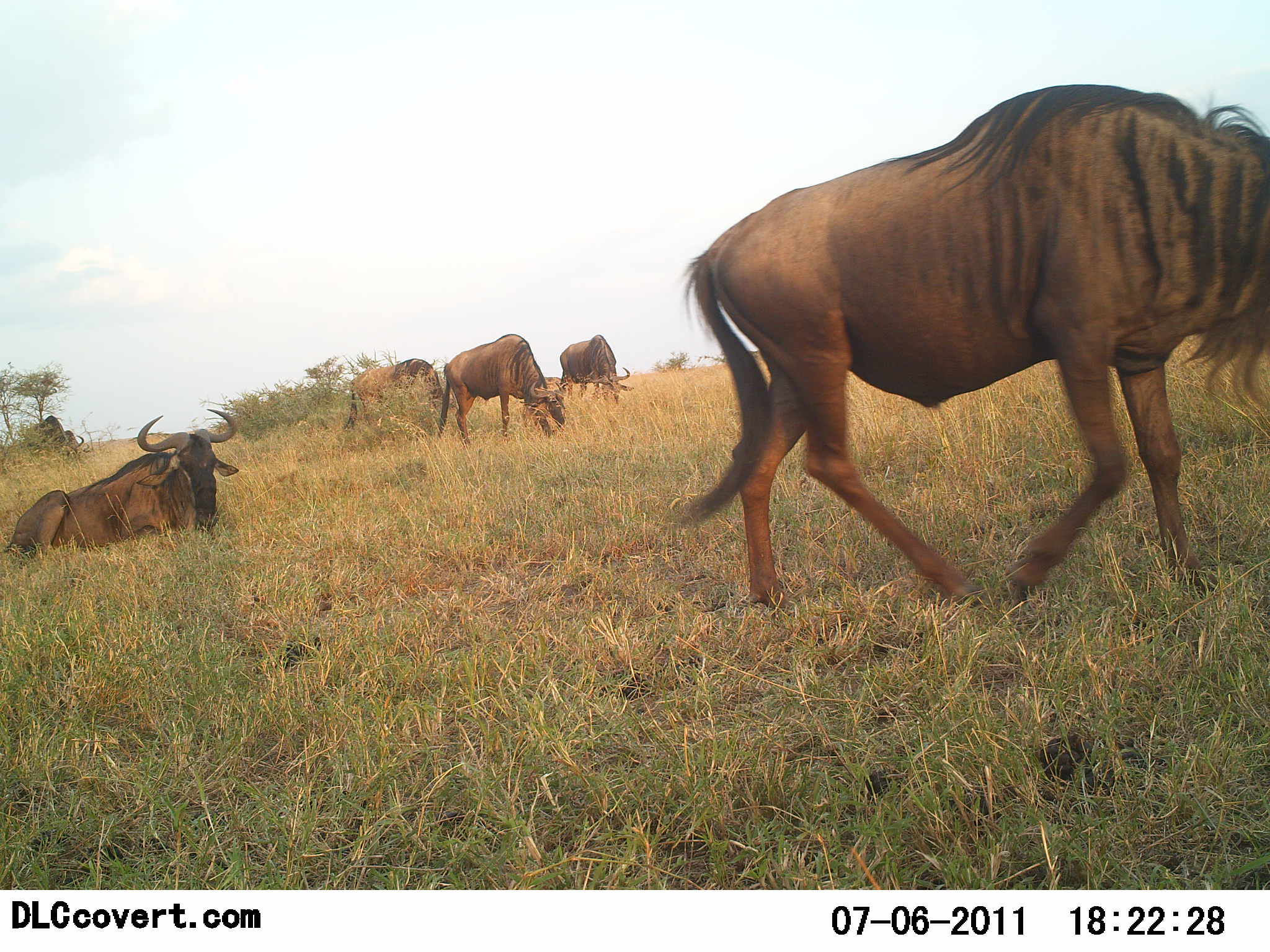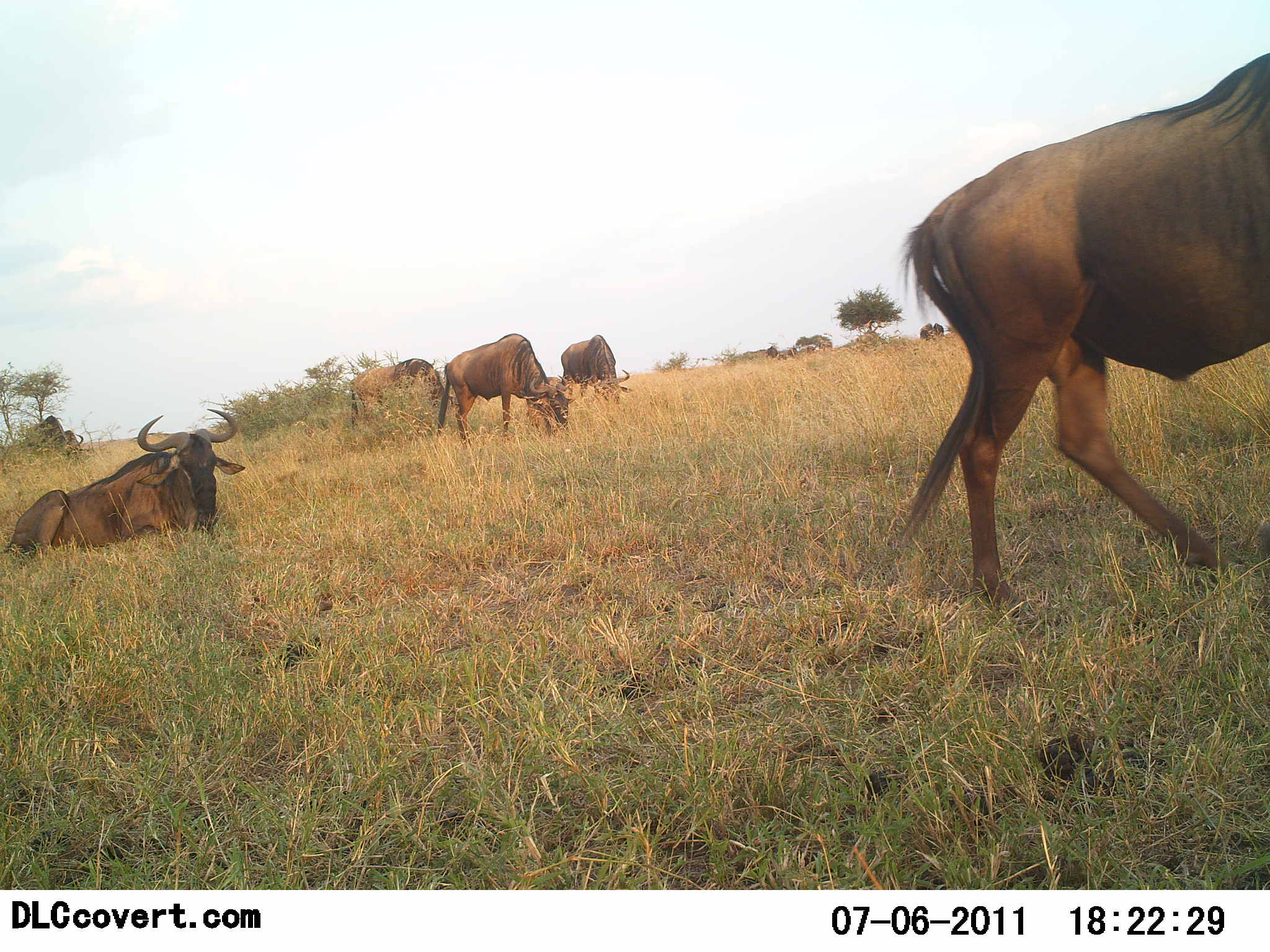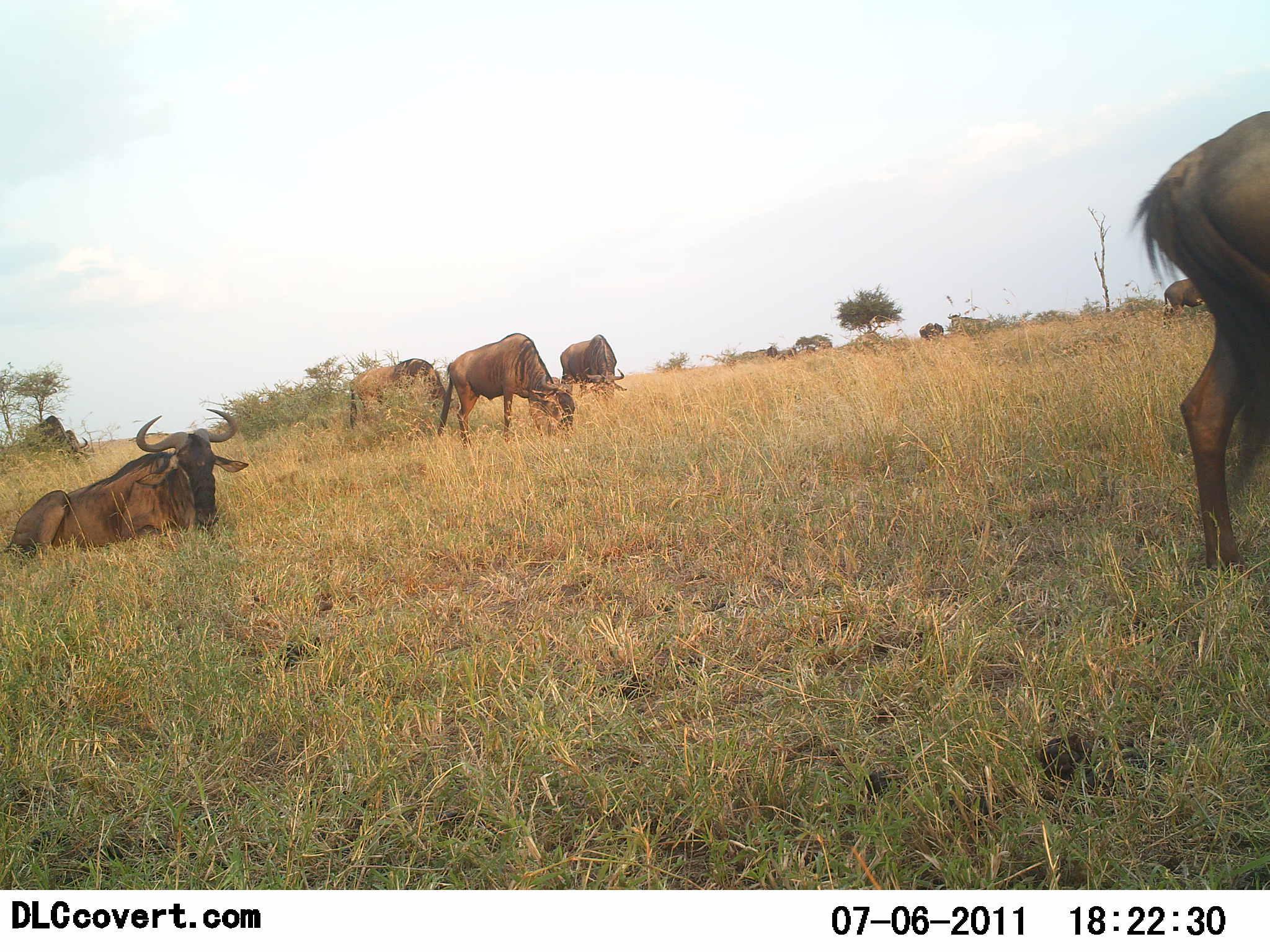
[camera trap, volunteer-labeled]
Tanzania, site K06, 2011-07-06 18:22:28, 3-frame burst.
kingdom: Animalia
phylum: Chordata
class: Mammalia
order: Artiodactyla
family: Bovidae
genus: Connochaetes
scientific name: Connochaetes taurinus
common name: blue wildebeest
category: wildebeest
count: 9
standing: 50%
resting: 93%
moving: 43%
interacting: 0%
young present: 0%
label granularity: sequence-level